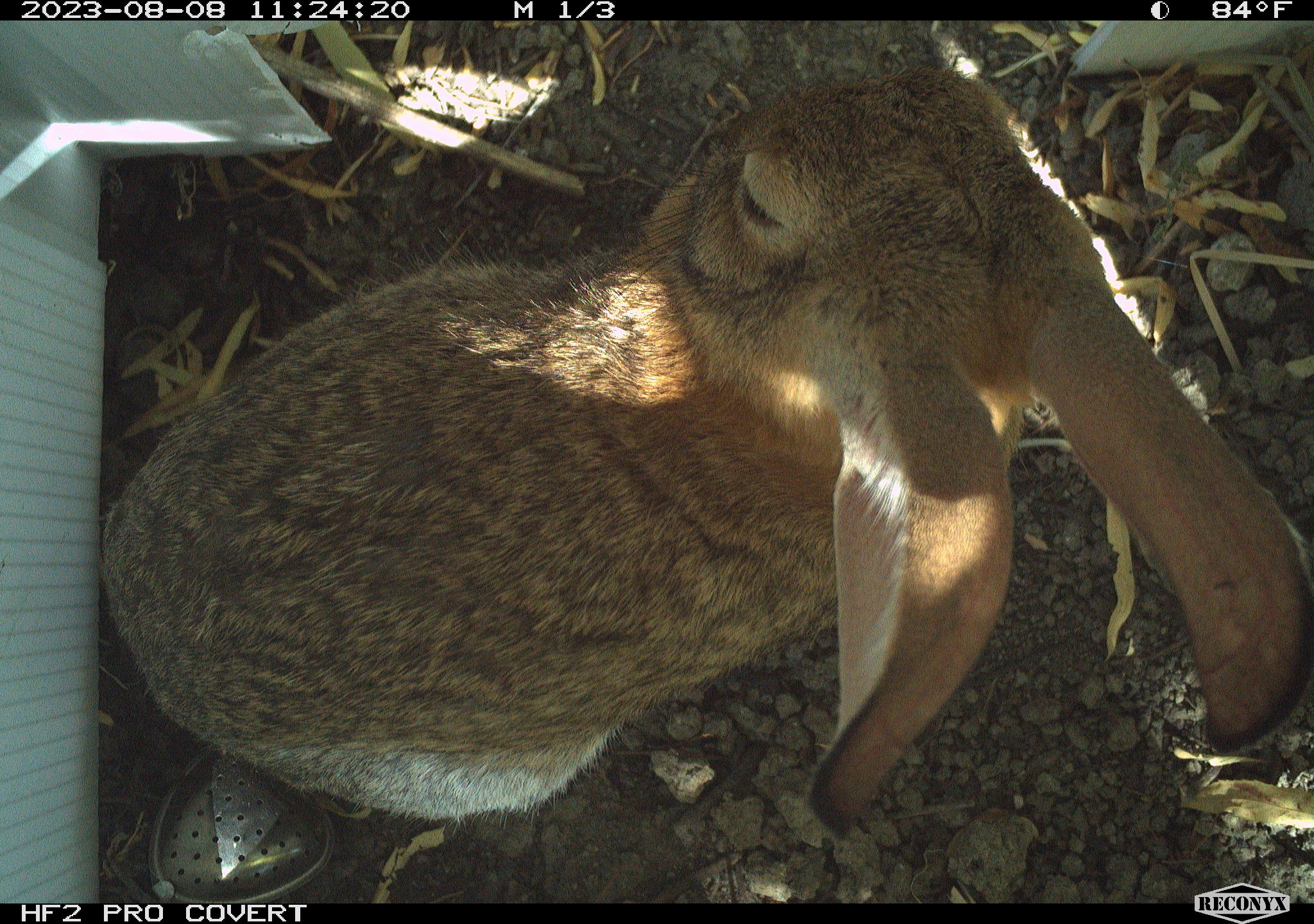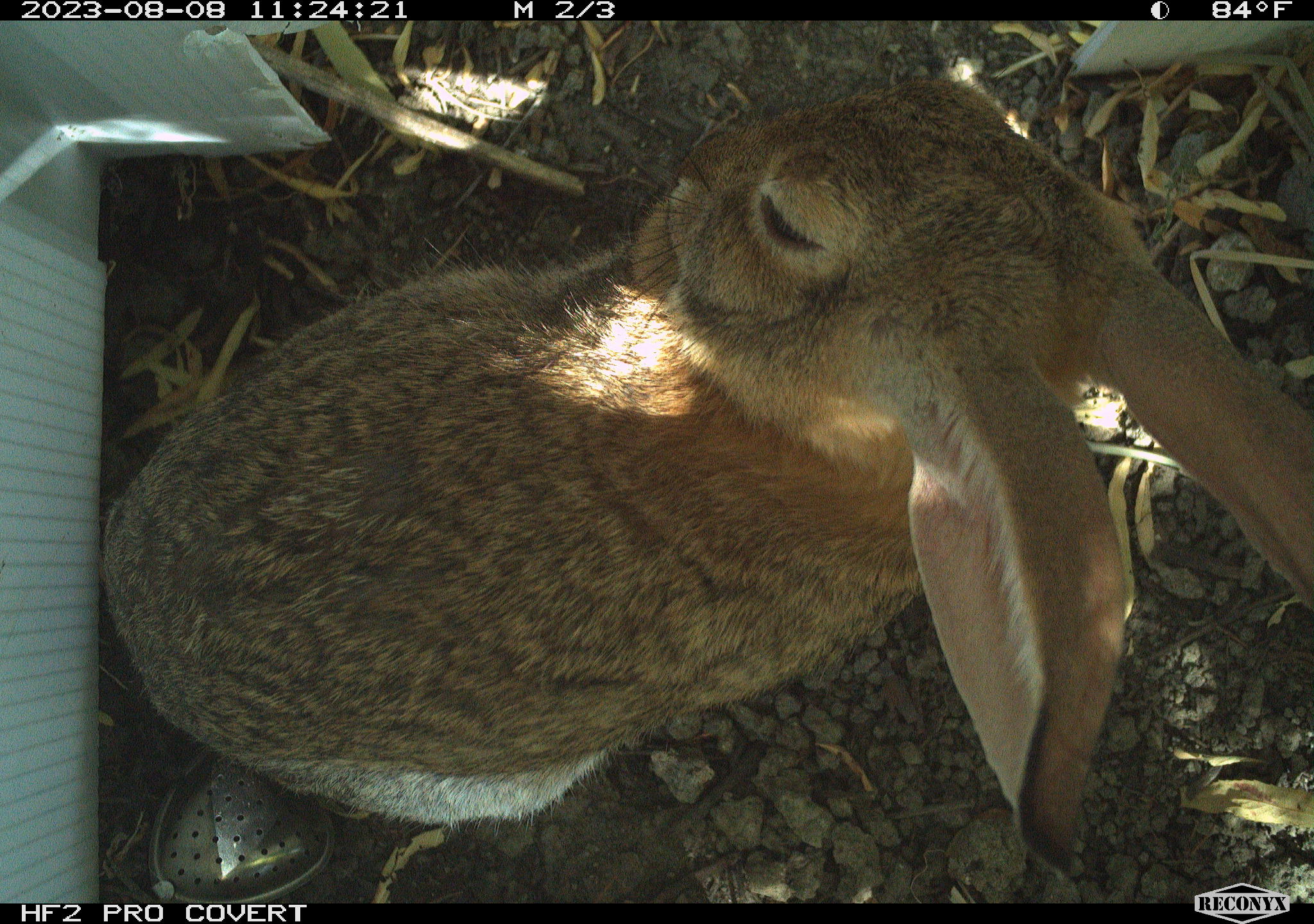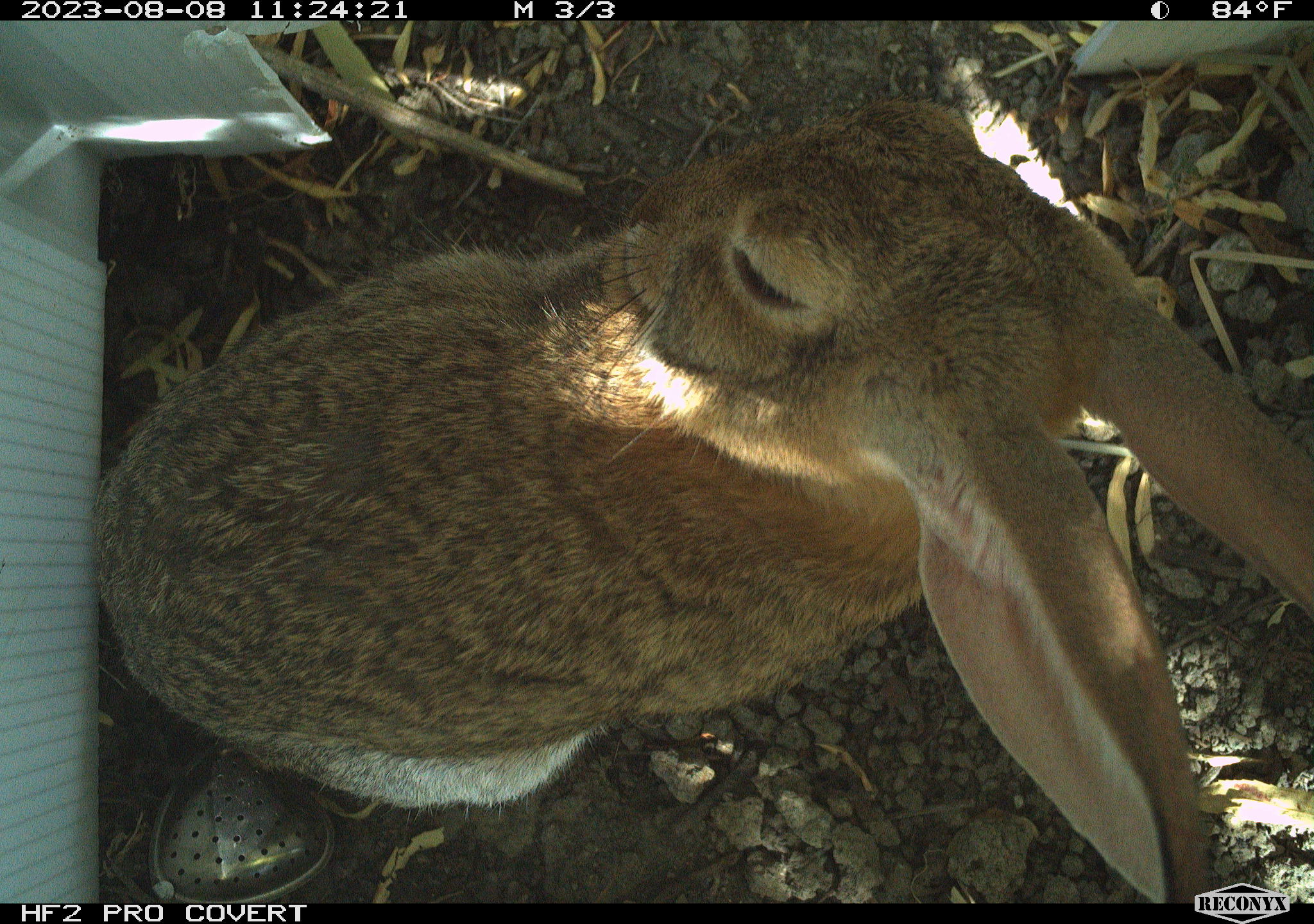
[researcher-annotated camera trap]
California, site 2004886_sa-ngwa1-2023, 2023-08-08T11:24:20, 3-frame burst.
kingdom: Animalia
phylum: Chordata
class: Mammalia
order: Lagomorpha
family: Leporidae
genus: Sylvilagus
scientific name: Sylvilagus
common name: cottontail rabbits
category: sylvilagus species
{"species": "sylvilagus species (cottontail rabbits) (Sylvilagus)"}